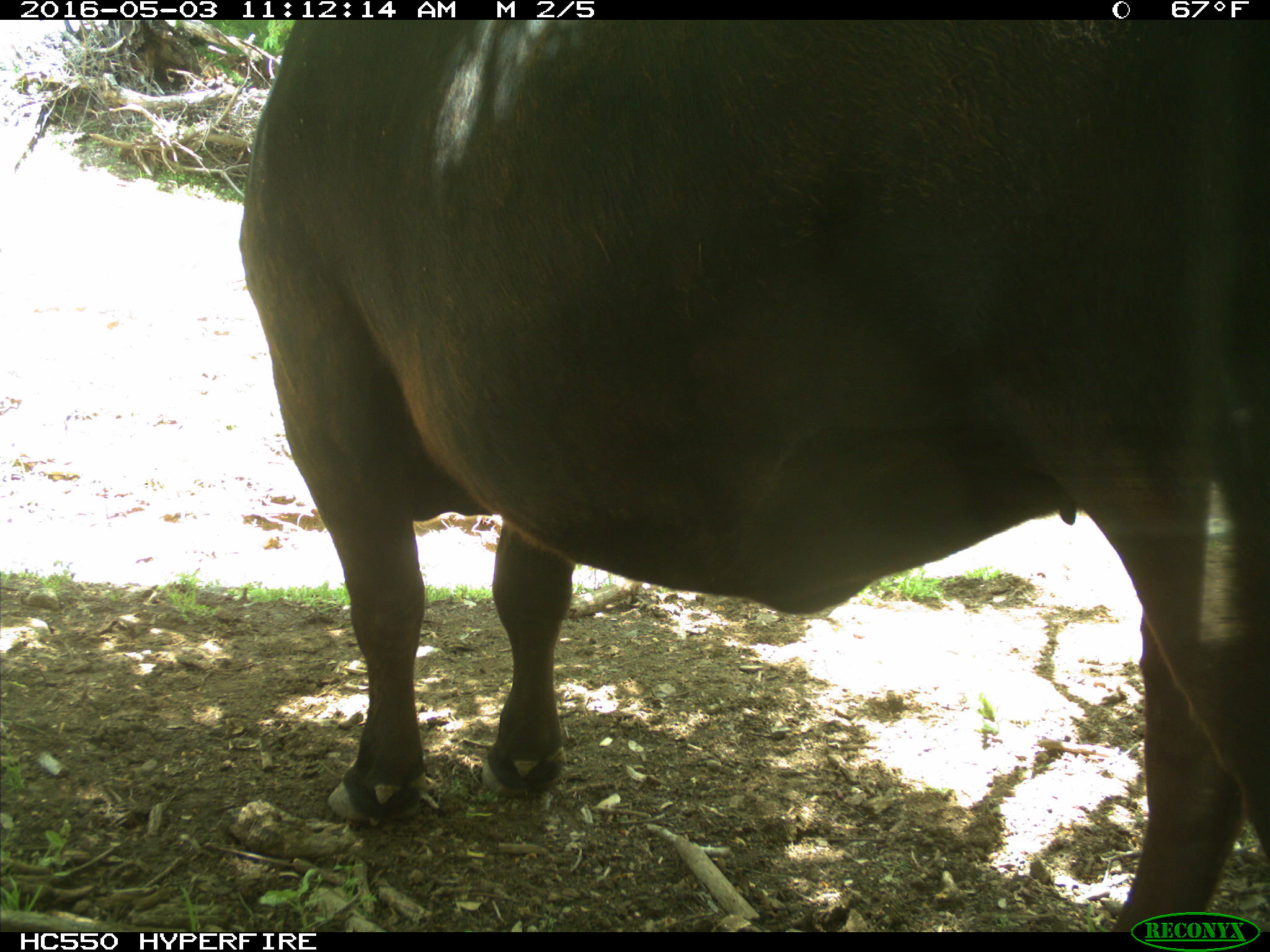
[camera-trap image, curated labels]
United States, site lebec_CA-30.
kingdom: Animalia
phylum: Chordata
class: Mammalia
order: Artiodactyla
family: Bovidae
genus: Bos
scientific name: Bos taurus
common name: domestic cow